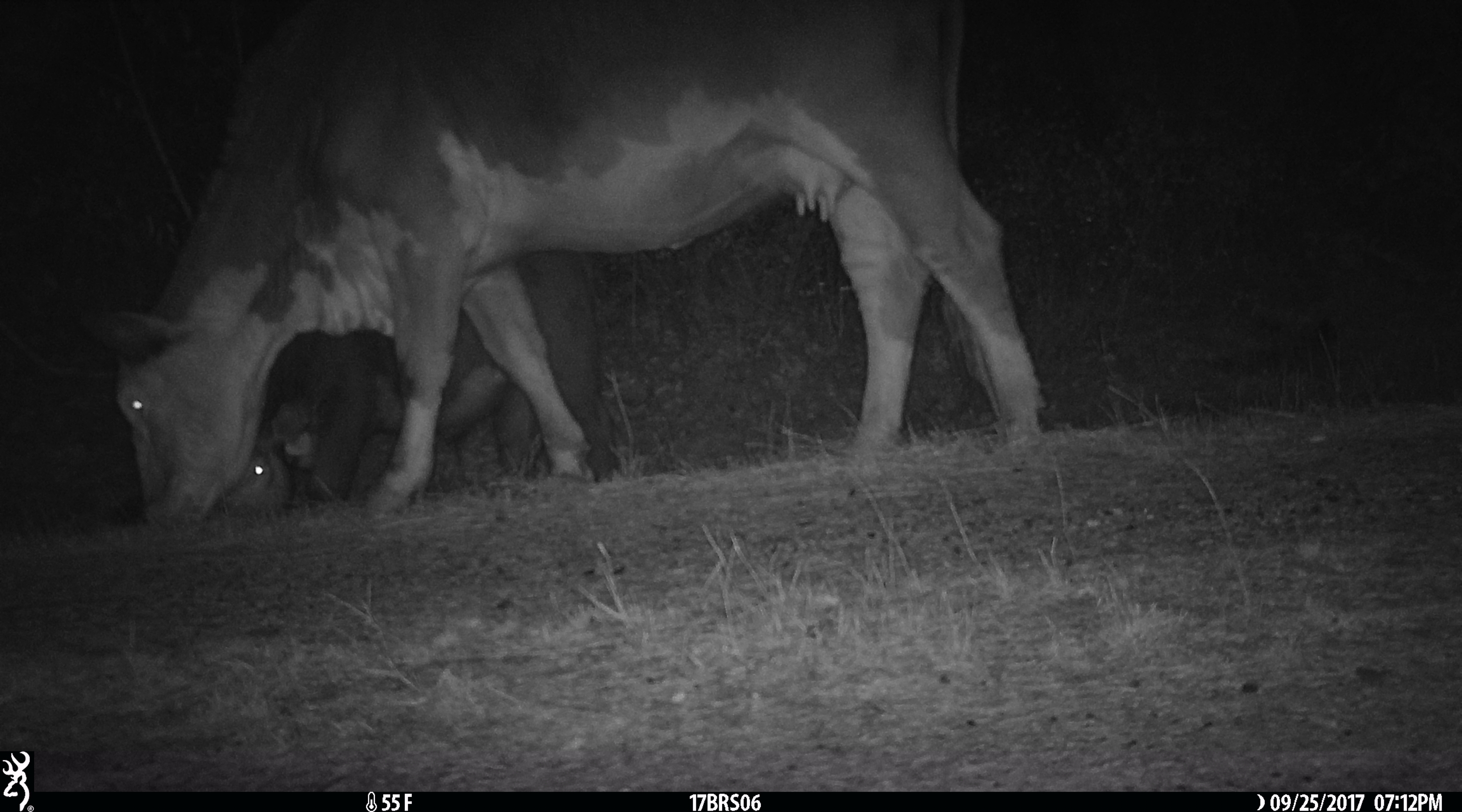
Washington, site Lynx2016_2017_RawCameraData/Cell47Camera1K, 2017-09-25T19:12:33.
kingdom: Animalia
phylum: Chordata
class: Mammalia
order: Artiodactyla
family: Bovidae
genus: Bos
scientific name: Bos taurus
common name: domestic cattle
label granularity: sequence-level